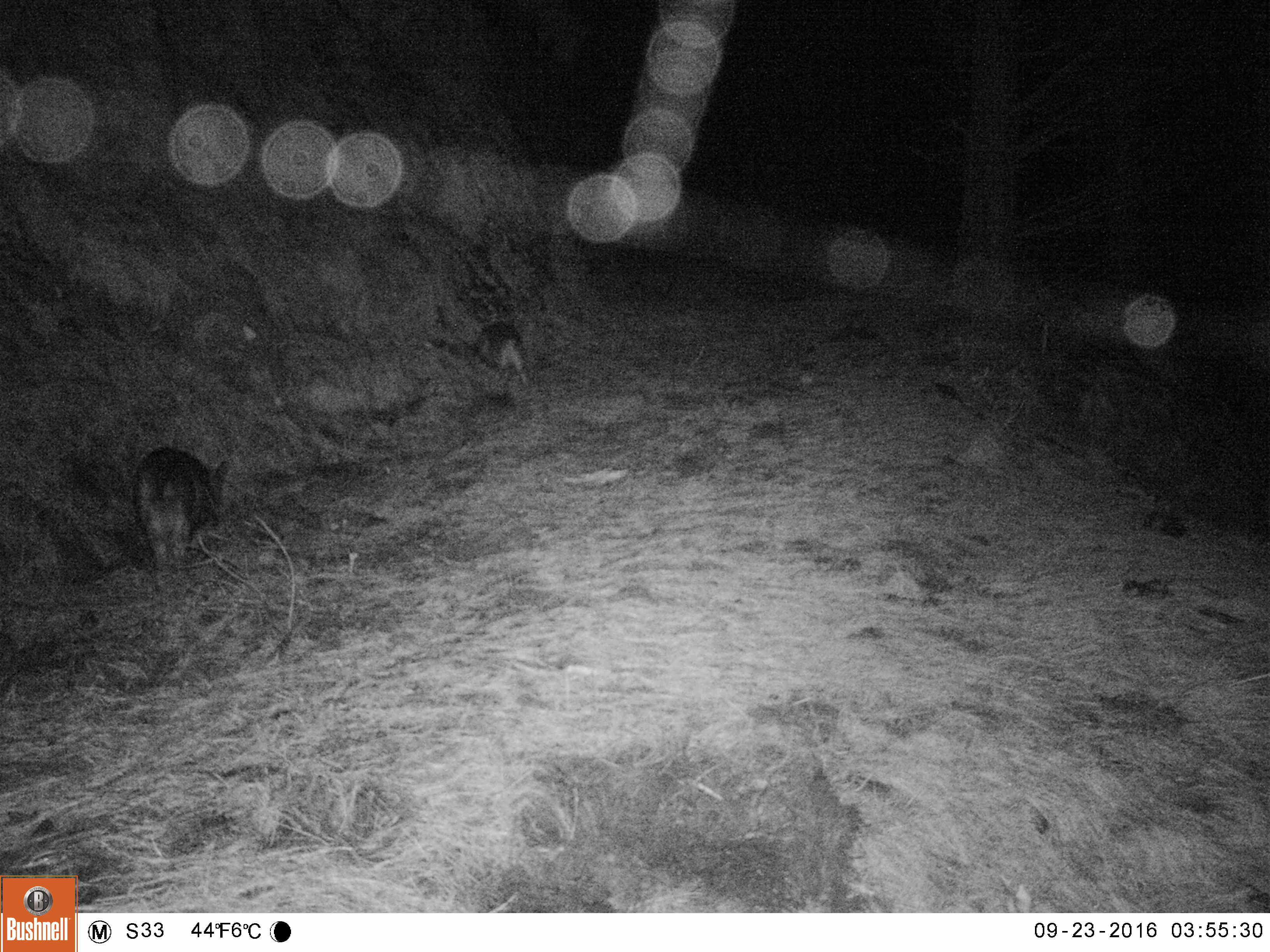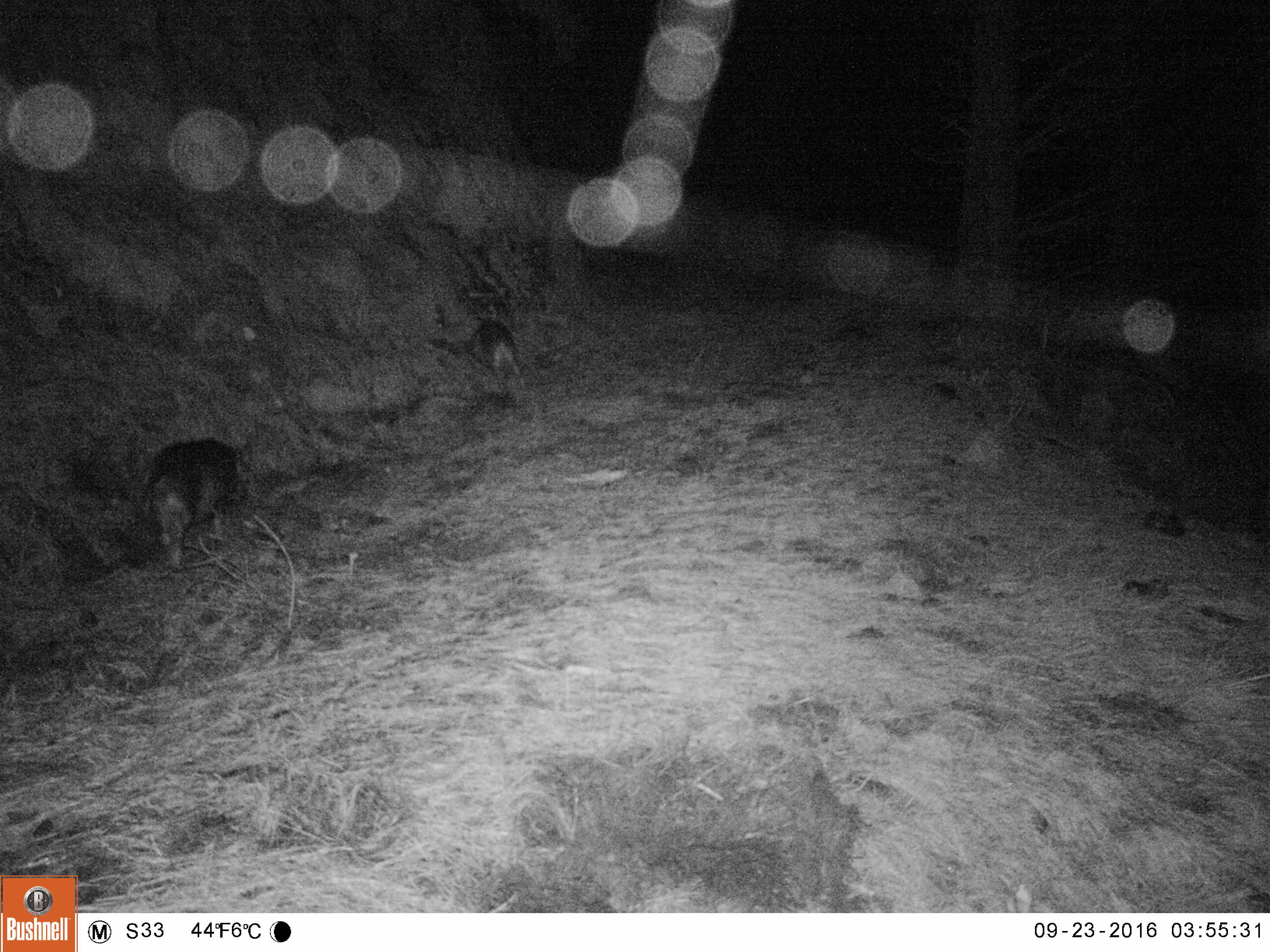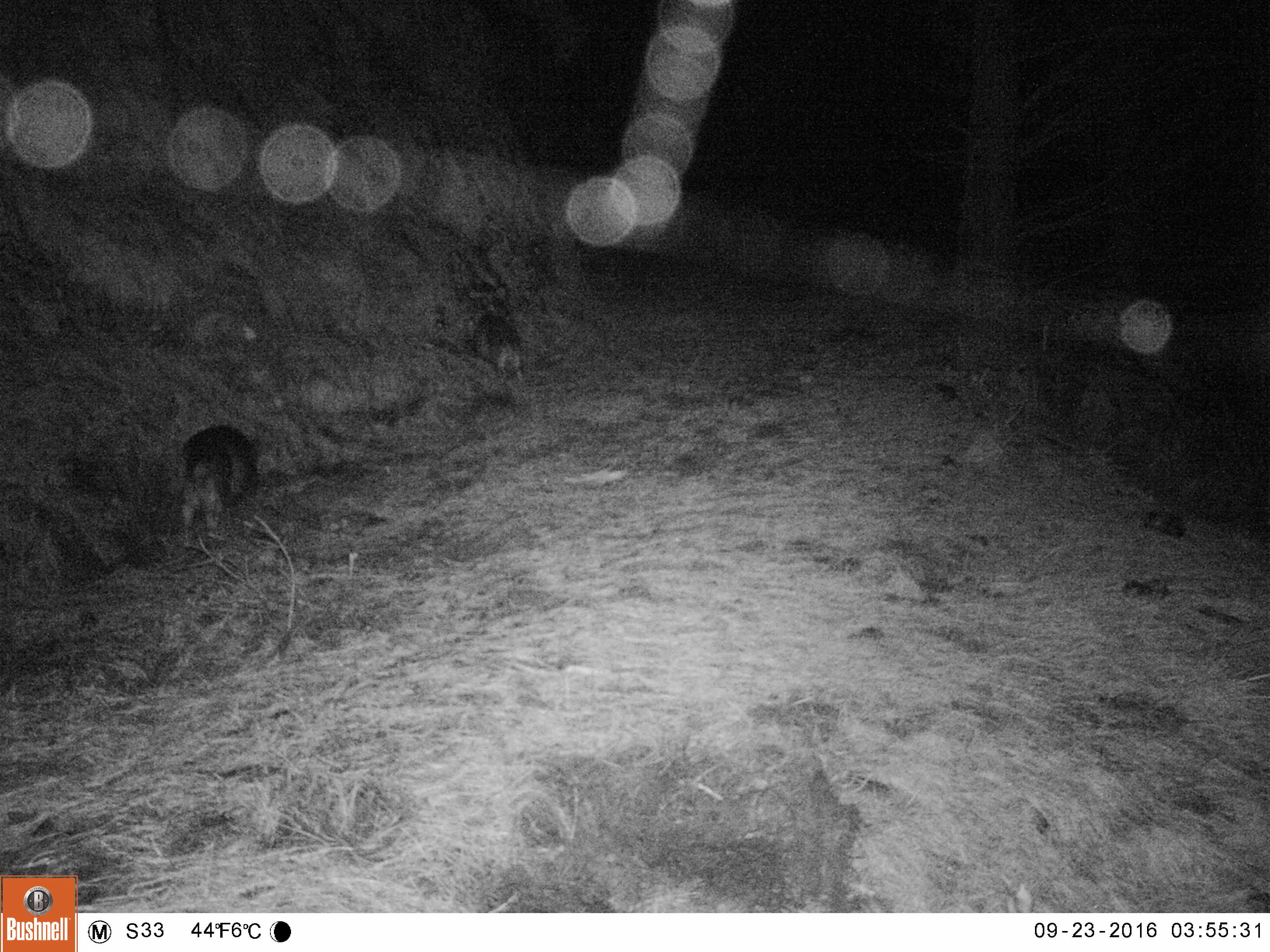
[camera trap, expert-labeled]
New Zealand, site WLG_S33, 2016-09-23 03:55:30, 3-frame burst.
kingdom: Animalia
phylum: Chordata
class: Mammalia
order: Artiodactyla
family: Suidae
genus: Sus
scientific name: Sus scrofa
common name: pig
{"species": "pig (Sus scrofa)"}